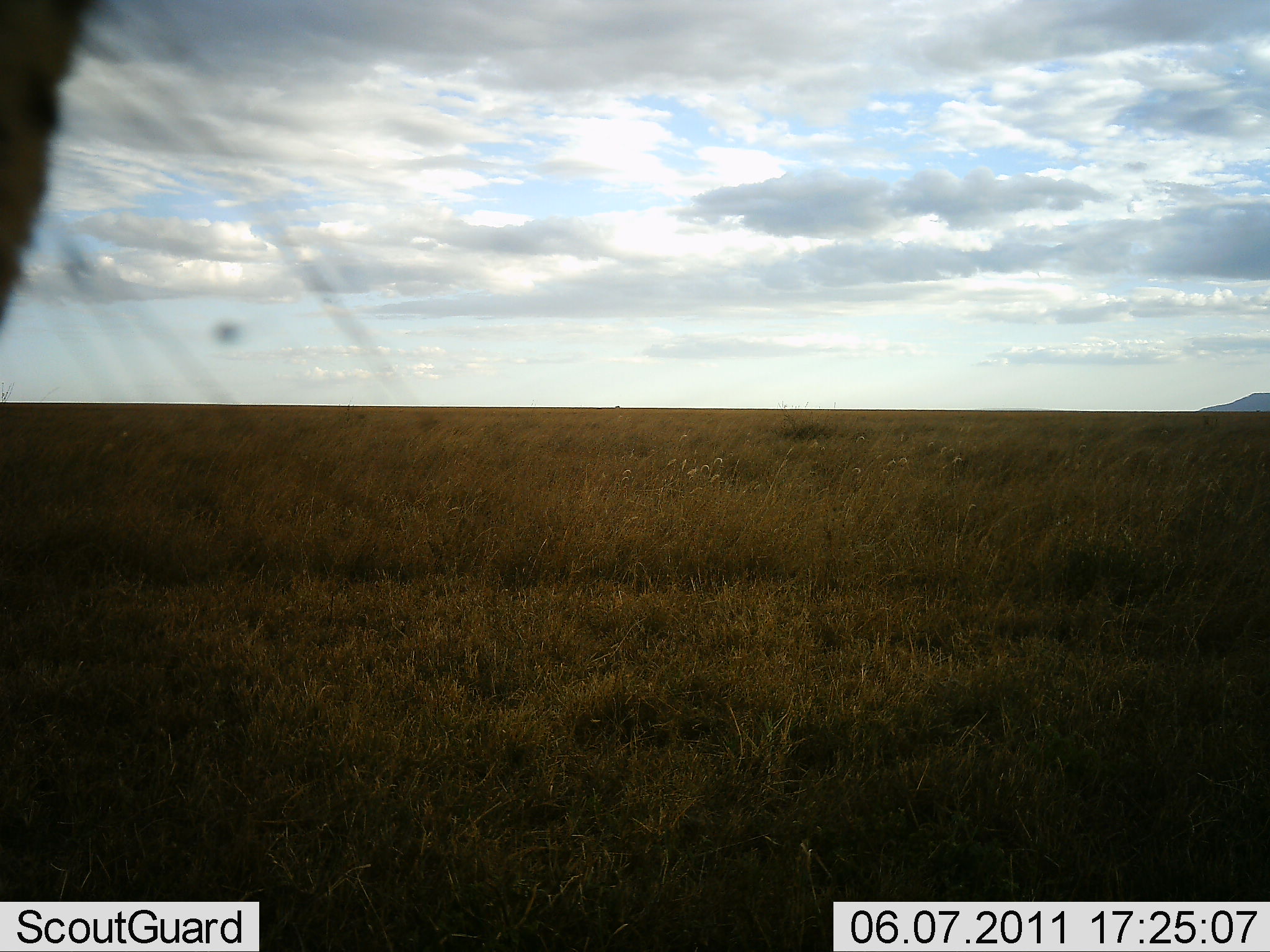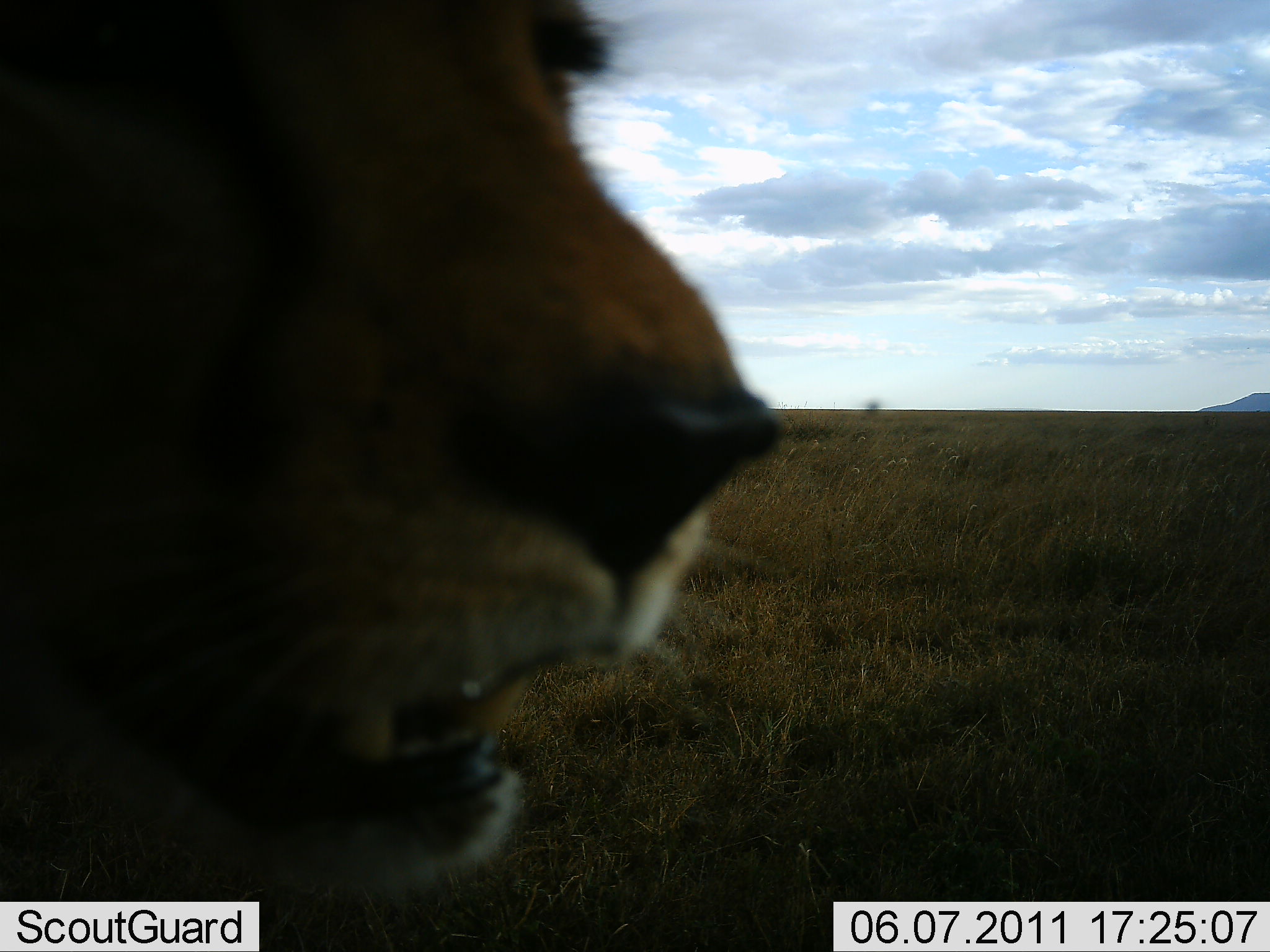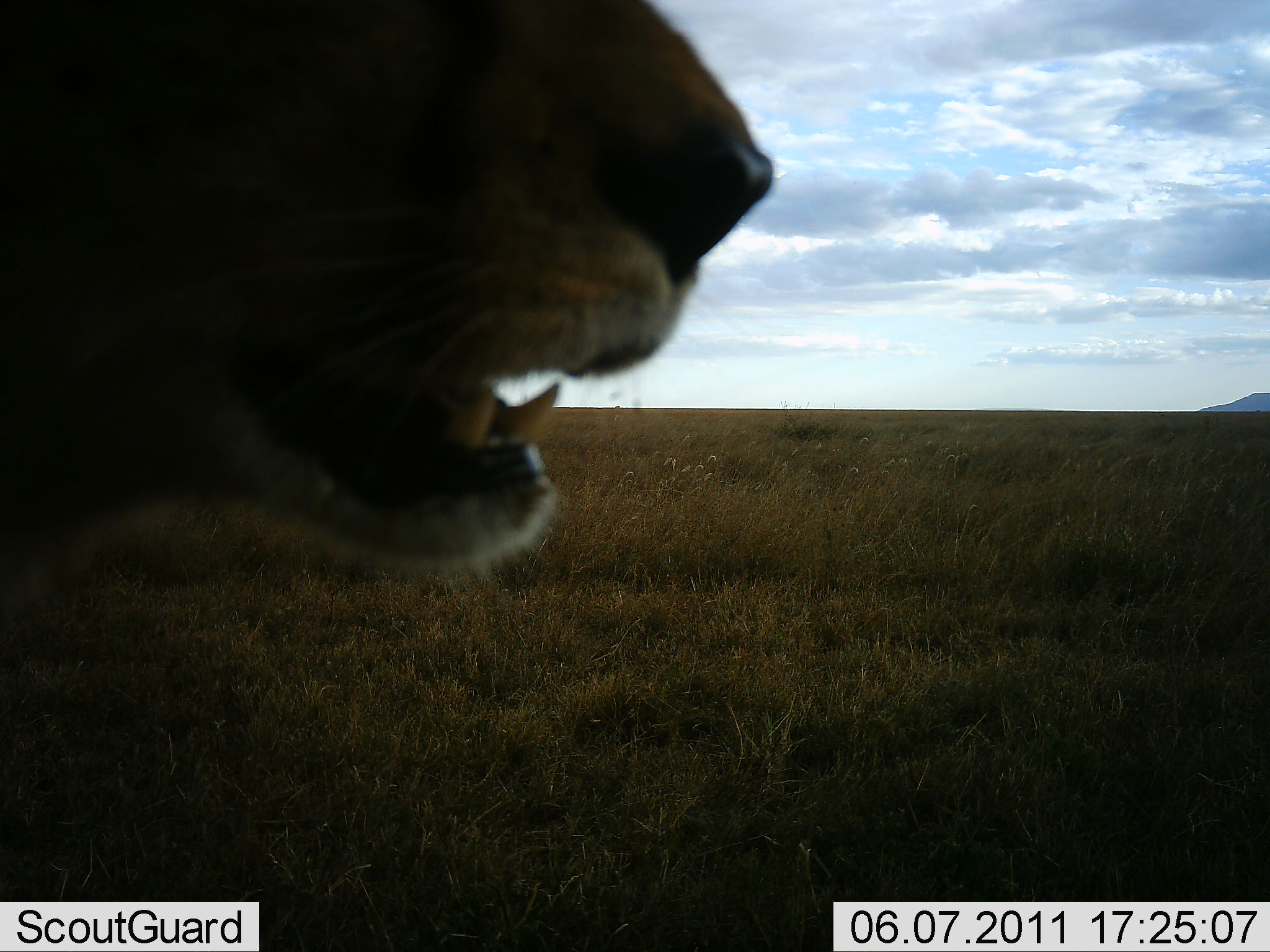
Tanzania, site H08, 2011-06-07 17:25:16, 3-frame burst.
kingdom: Animalia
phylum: Chordata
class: Mammalia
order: Carnivora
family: Felidae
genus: Panthera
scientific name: Panthera leo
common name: lion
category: lionfemale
Lionfemale (lion) (Panthera leo), count 1. Behavior (volunteer vote fractions): standing 27%, resting 9%, moving 55%, interacting 9%. Young present (vote fraction): 0%. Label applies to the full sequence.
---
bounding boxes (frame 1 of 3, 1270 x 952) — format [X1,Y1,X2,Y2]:
animal: [0,2,472,527]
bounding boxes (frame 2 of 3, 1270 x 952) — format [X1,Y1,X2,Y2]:
animal: [0,1,779,952]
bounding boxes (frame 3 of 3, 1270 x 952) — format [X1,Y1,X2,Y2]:
animal: [0,0,777,950]